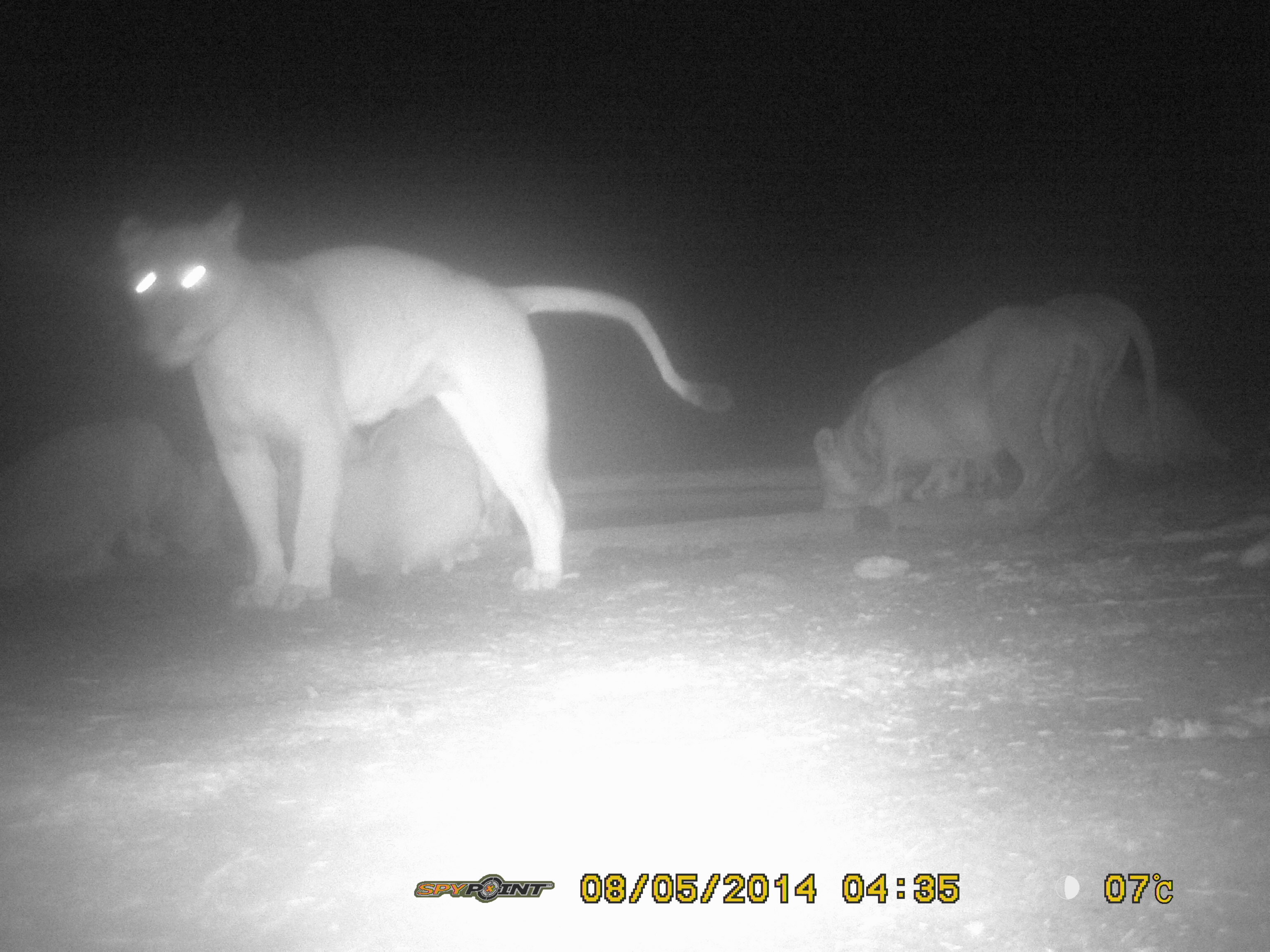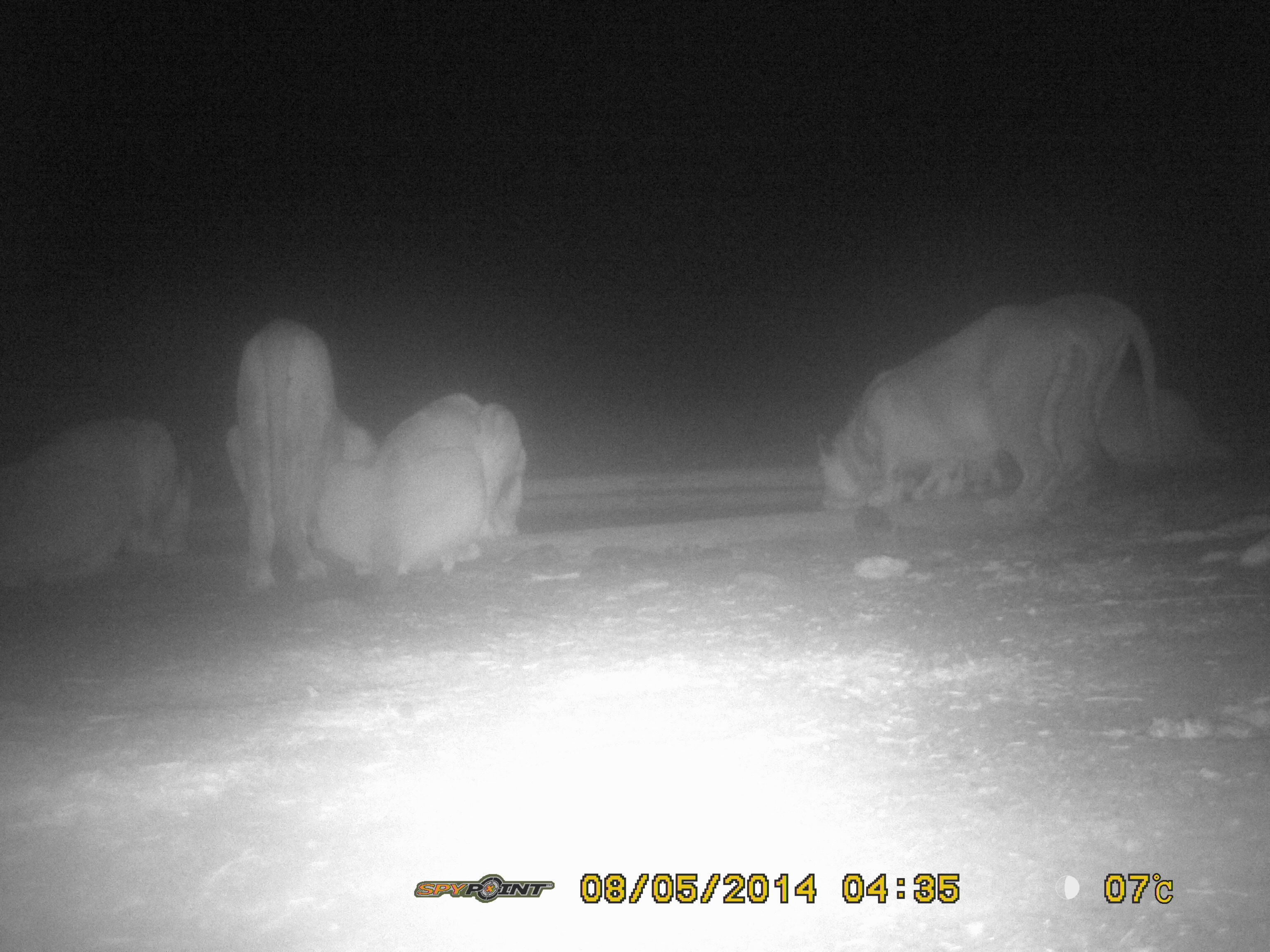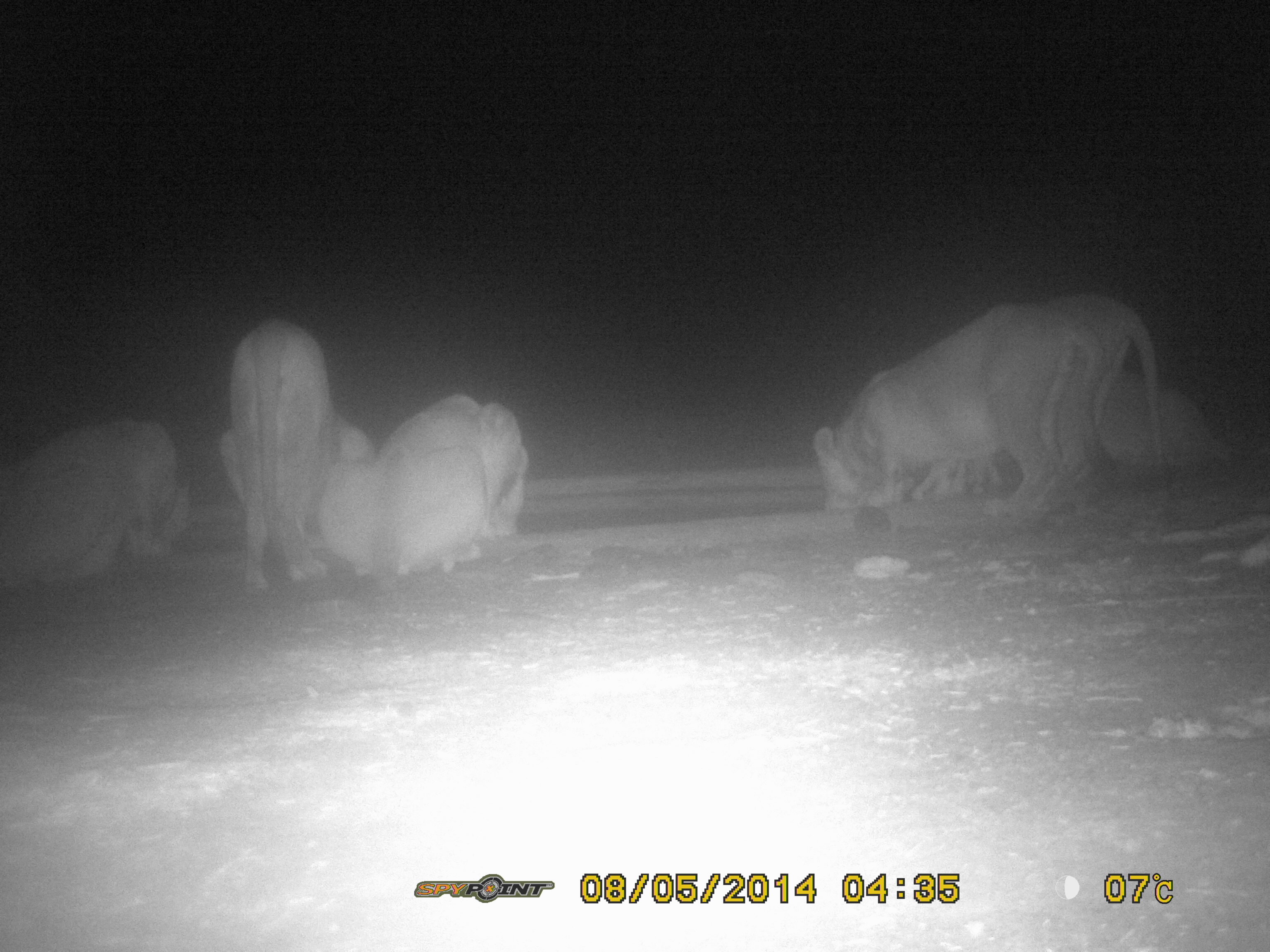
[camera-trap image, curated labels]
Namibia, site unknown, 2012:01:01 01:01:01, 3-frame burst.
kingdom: Animalia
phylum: Chordata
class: Mammalia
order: Carnivora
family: Felidae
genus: Panthera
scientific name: Panthera leo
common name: lion